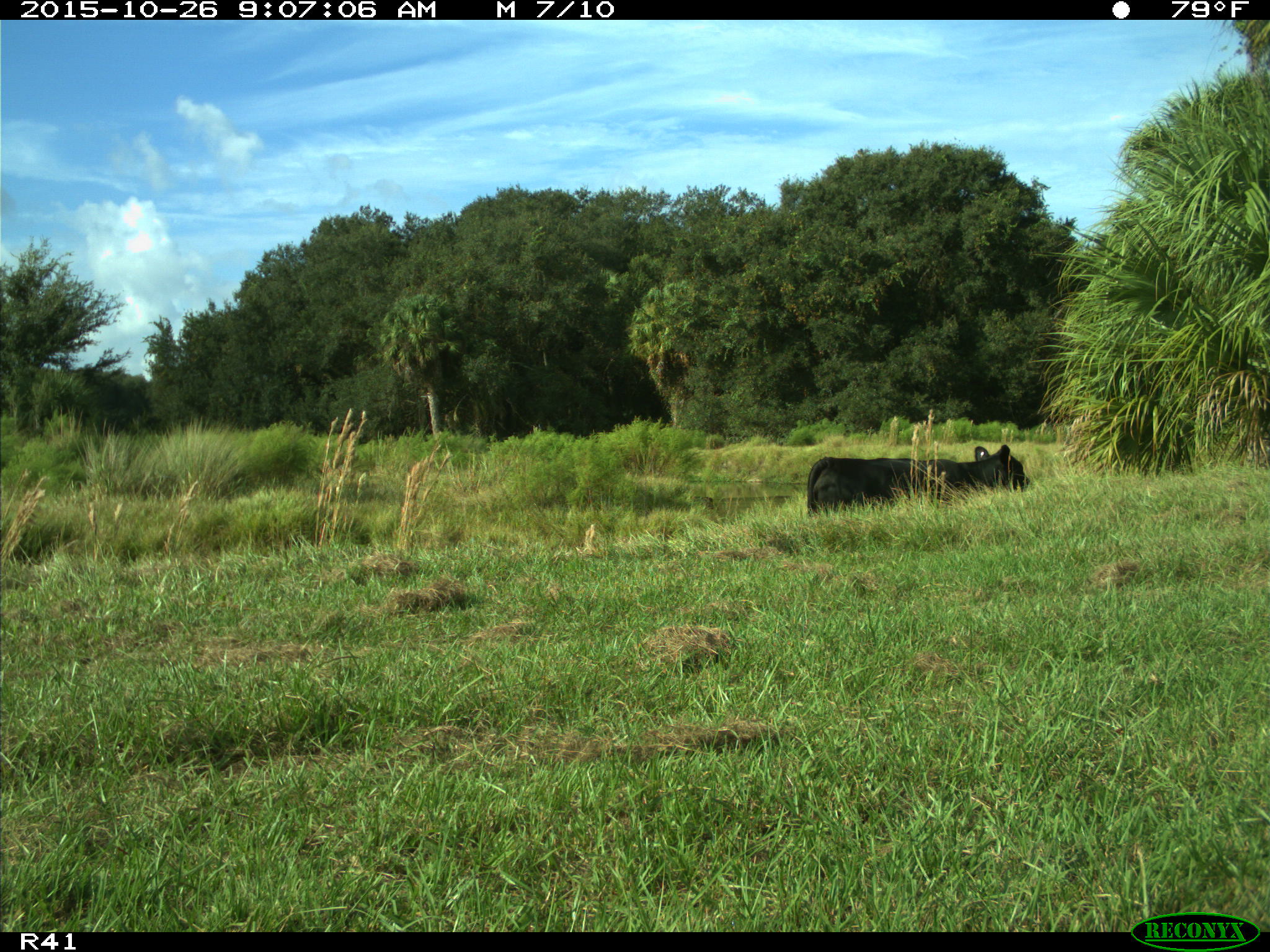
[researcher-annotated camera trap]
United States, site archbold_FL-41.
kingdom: Animalia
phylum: Chordata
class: Mammalia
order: Artiodactyla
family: Bovidae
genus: Bos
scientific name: Bos taurus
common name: domestic cow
Bos taurus (domestic cow).